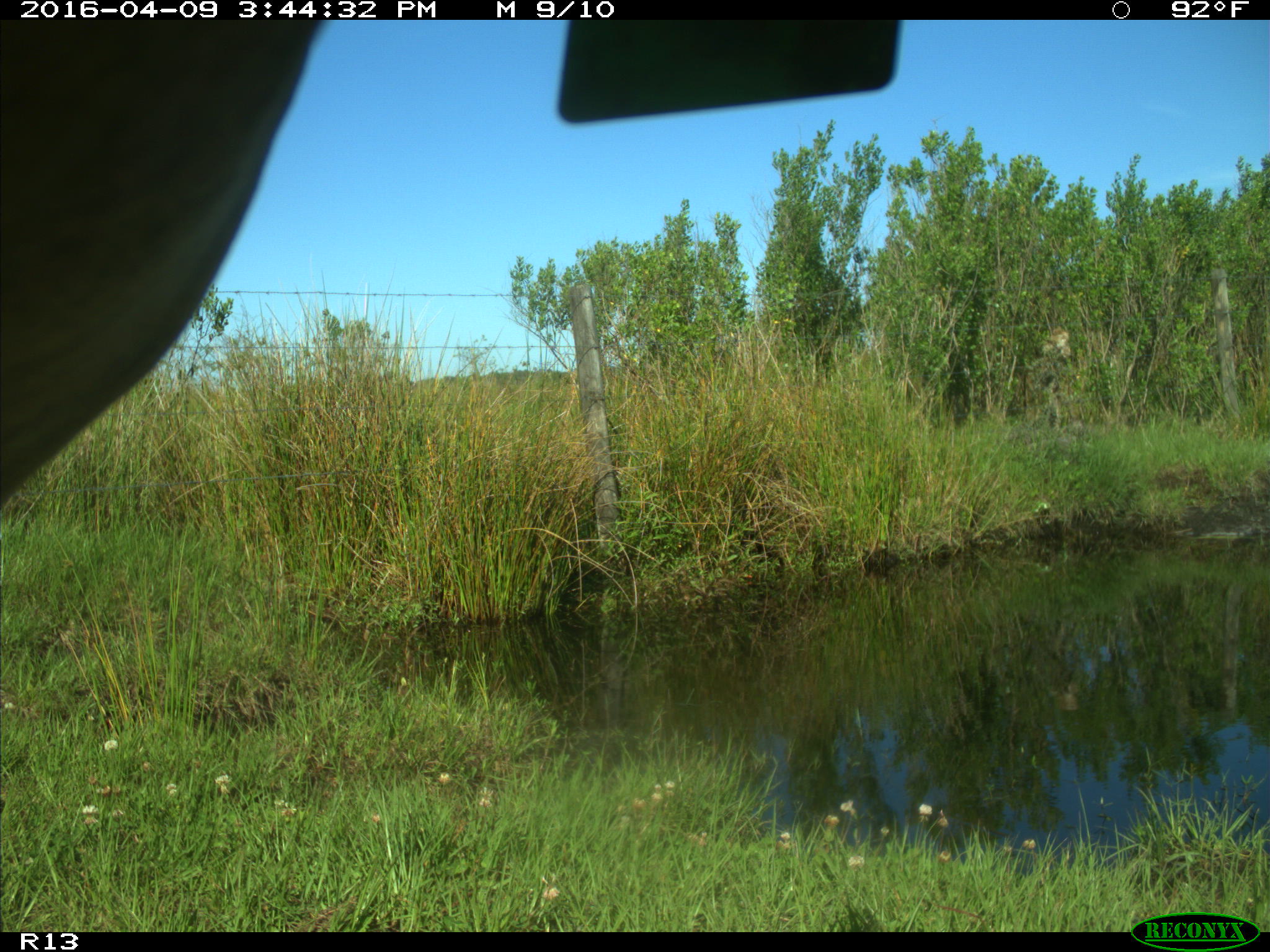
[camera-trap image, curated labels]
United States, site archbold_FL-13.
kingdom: Animalia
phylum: Chordata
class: Mammalia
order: Artiodactyla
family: Bovidae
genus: Bos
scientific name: Bos taurus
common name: domestic cow